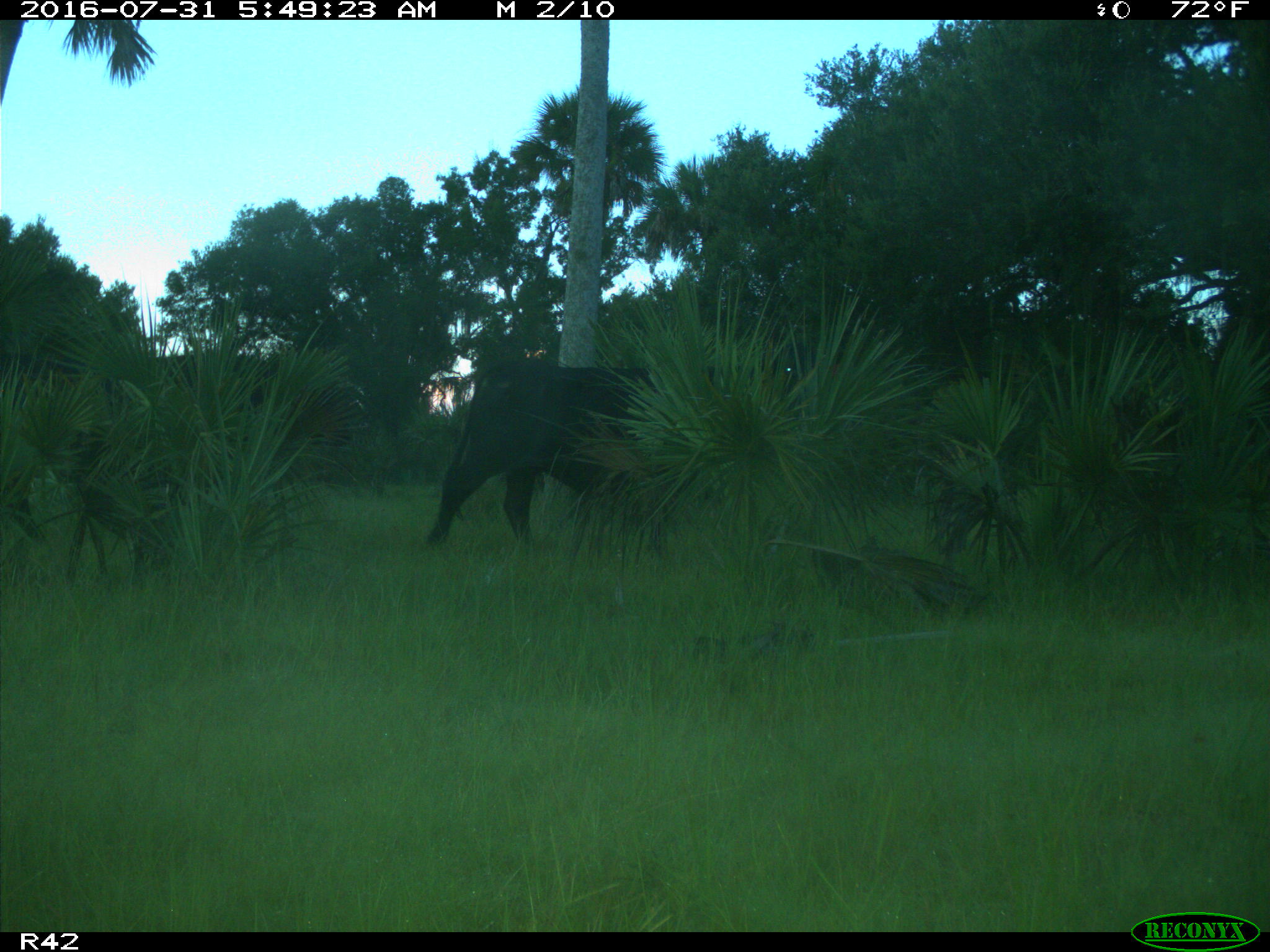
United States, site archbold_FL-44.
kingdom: Animalia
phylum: Chordata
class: Mammalia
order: Artiodactyla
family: Bovidae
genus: Bos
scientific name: Bos taurus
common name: domestic cow